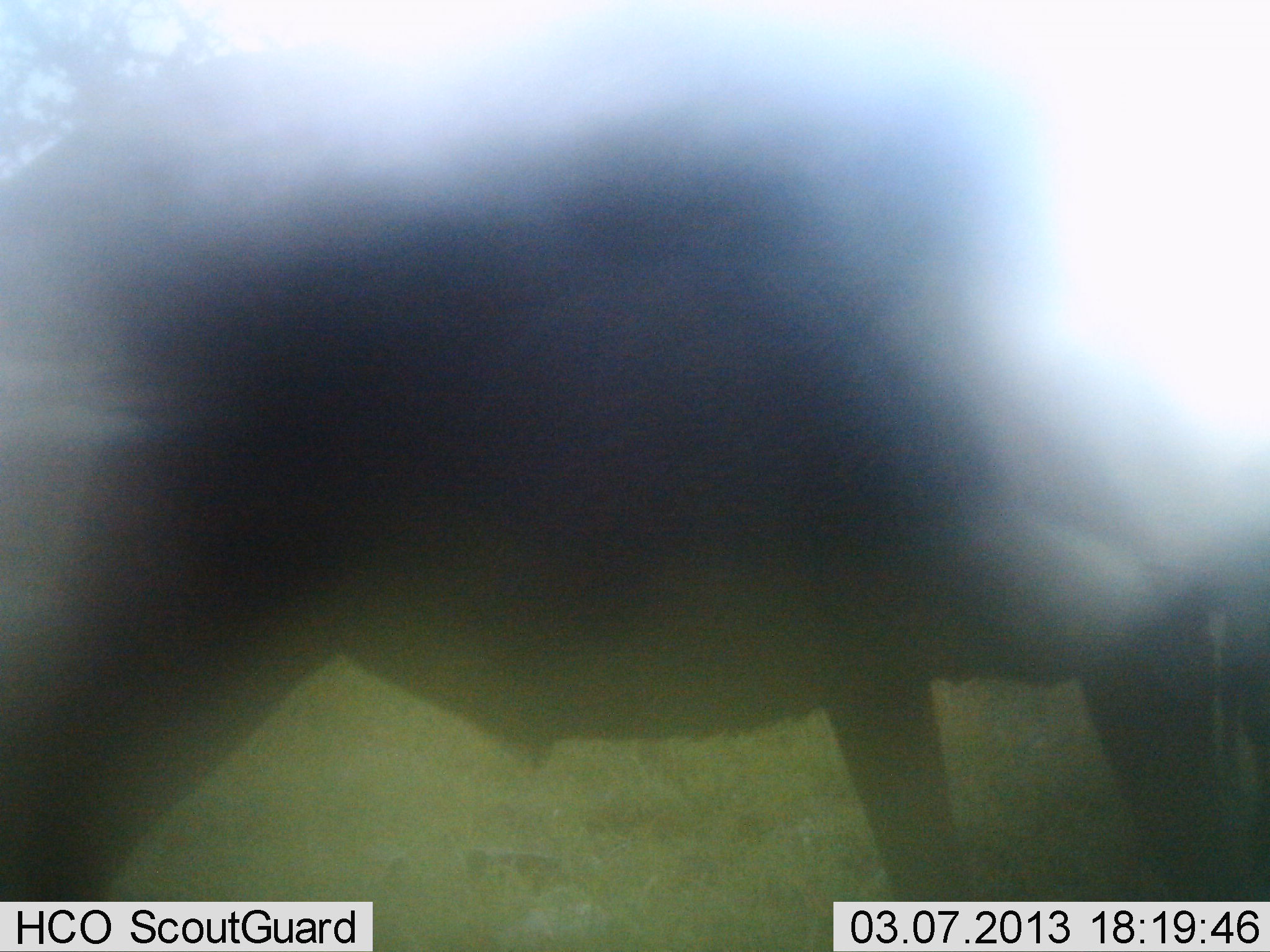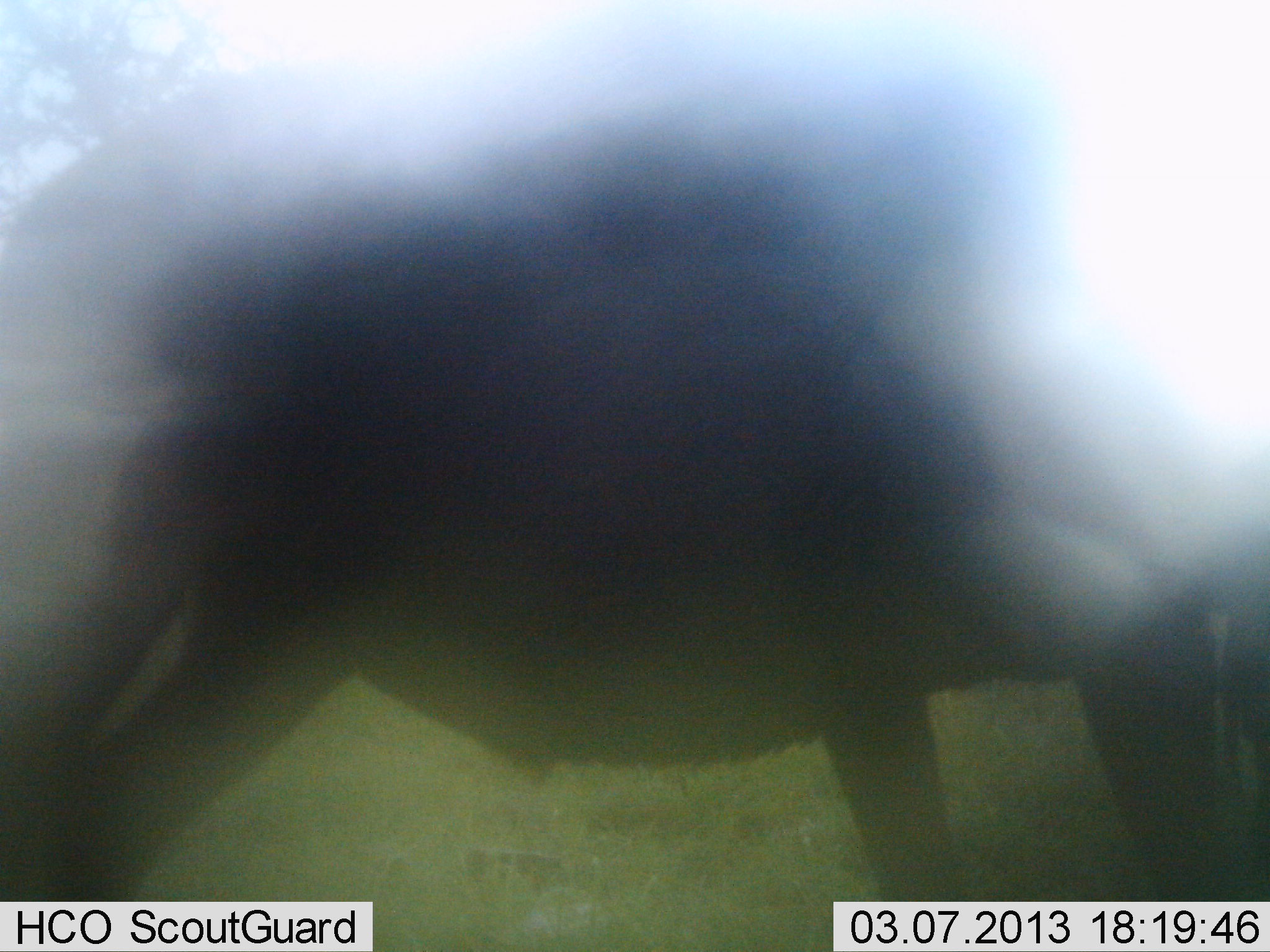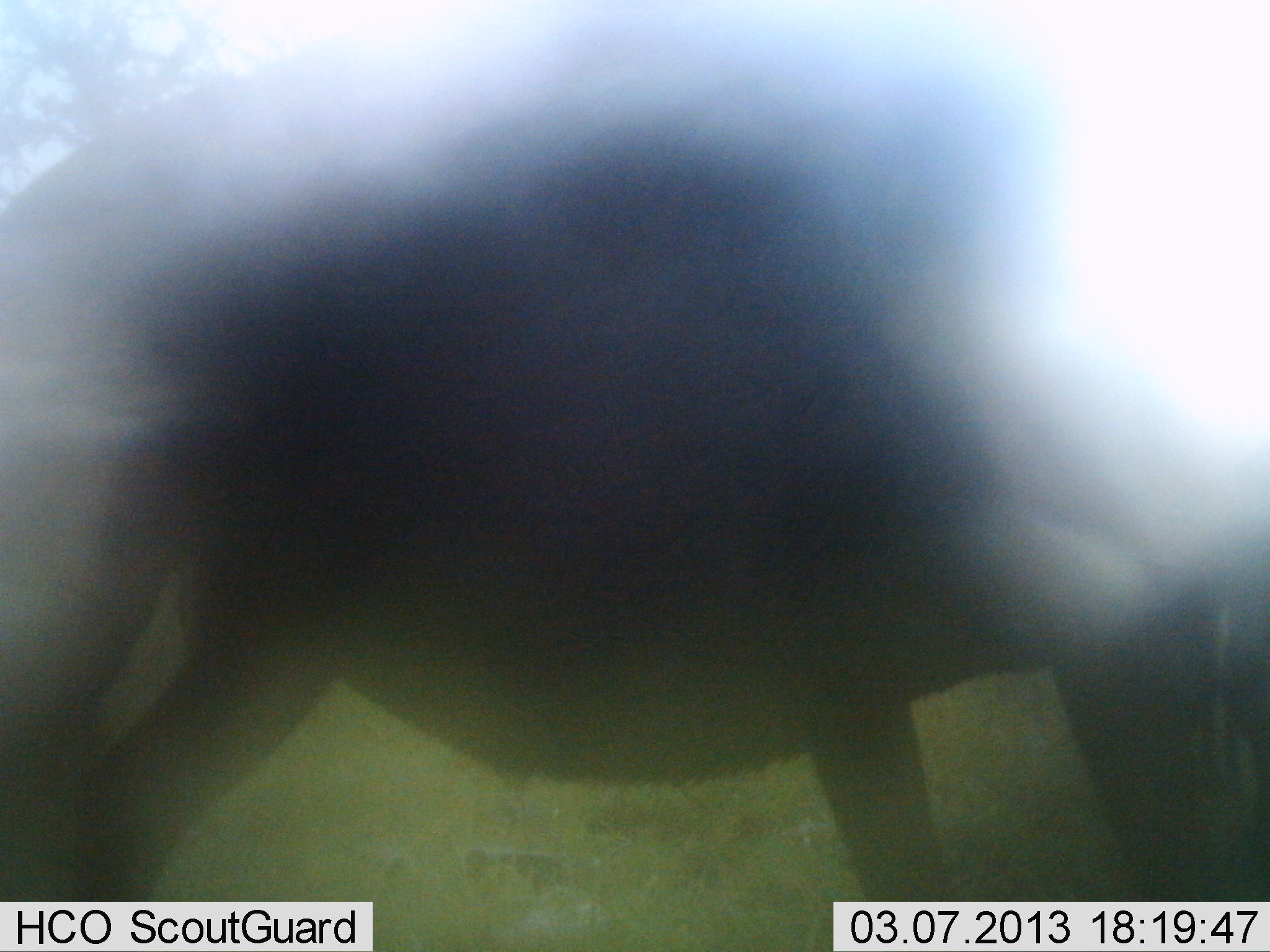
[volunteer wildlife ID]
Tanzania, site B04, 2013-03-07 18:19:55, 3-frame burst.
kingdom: Animalia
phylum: Chordata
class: Mammalia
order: Artiodactyla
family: Bovidae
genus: Connochaetes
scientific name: Connochaetes taurinus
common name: blue wildebeest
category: wildebeest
Wildebeest (blue wildebeest) (Connochaetes taurinus), count 1. Behavior (volunteer vote fractions): standing 89%, resting 0%, moving 11%, interacting 0%. Young present (vote fraction): 0%. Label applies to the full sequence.